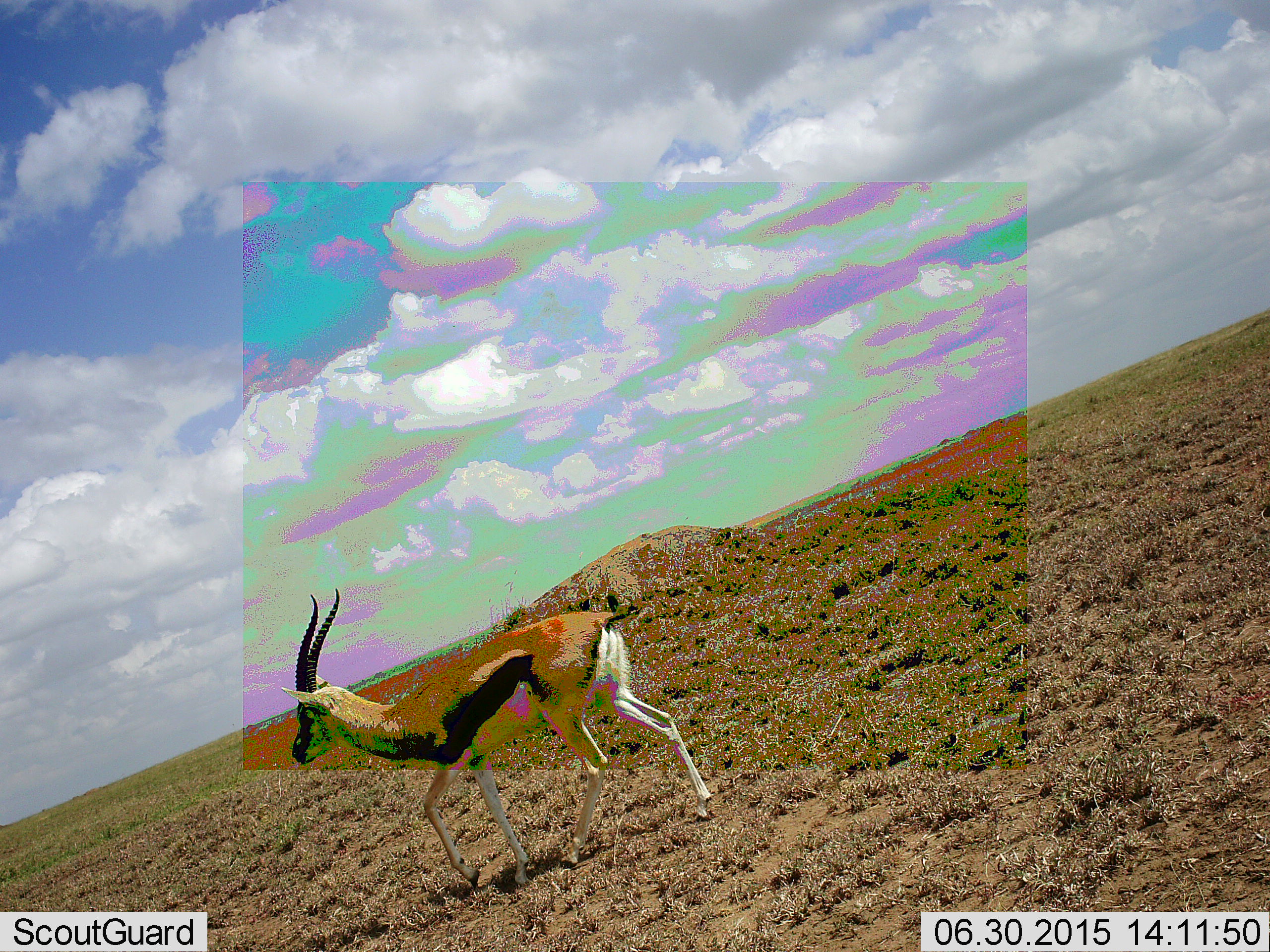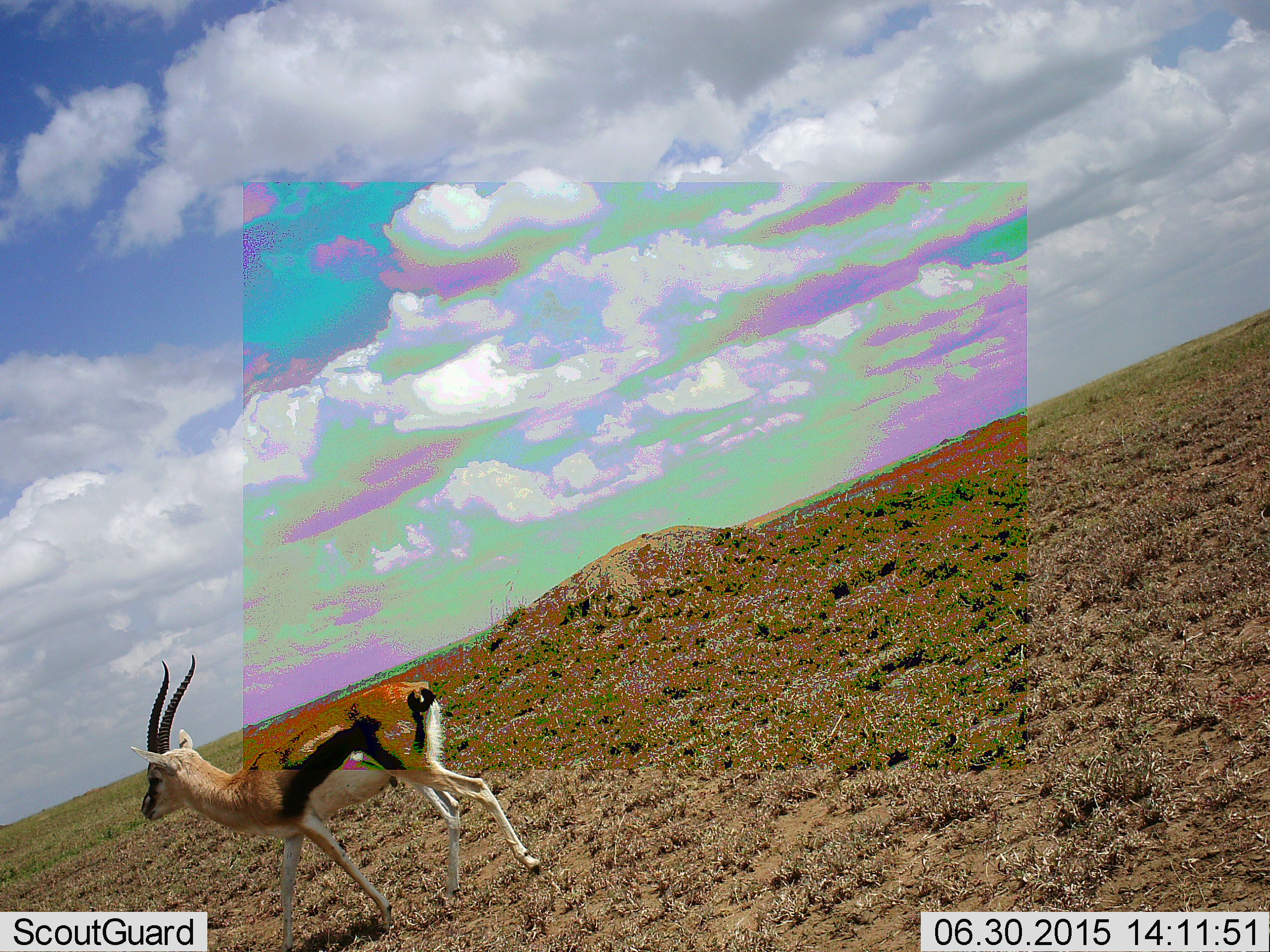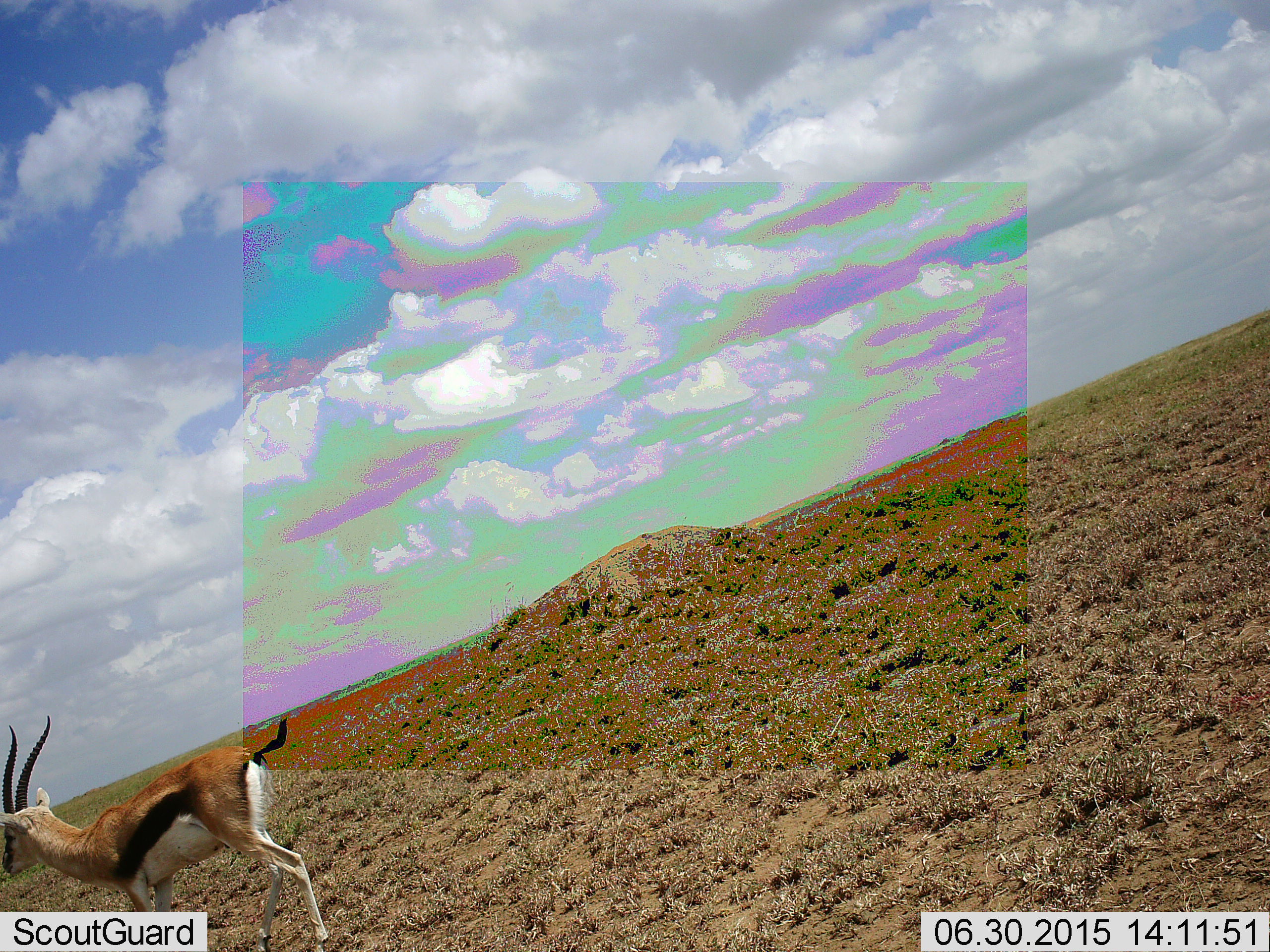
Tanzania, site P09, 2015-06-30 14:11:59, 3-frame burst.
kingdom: Animalia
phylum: Chordata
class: Mammalia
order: Artiodactyla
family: Bovidae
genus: Eudorcas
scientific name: Eudorcas thomsonii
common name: thomson's gazelle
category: gazellethomsons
Gazellethomsons (thomson's gazelle) (Eudorcas thomsonii), count 1. Behavior (volunteer vote fractions): standing 0%, resting 0%, moving 100%, interacting 0%. Young present (vote fraction): 0%. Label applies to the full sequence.